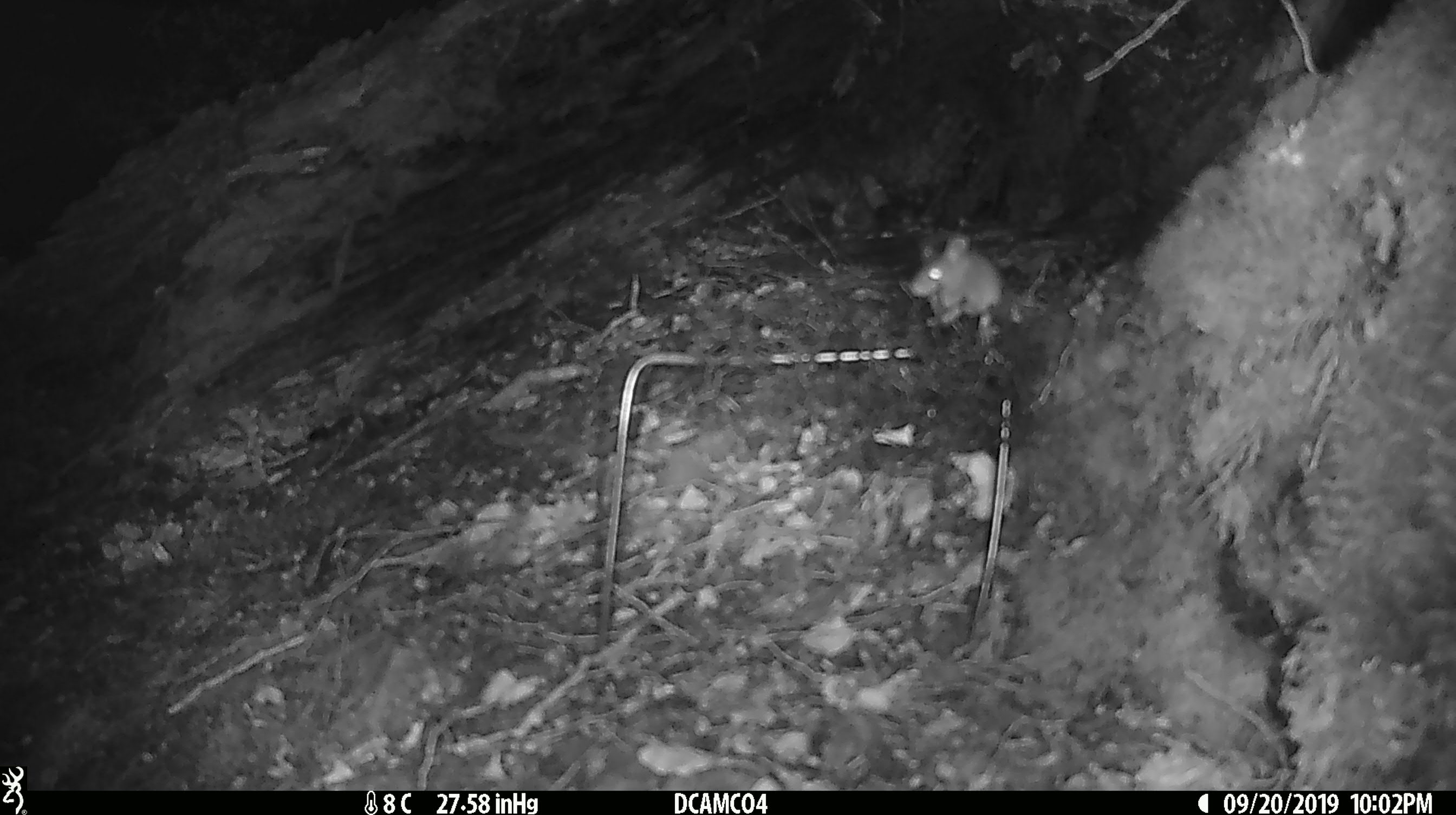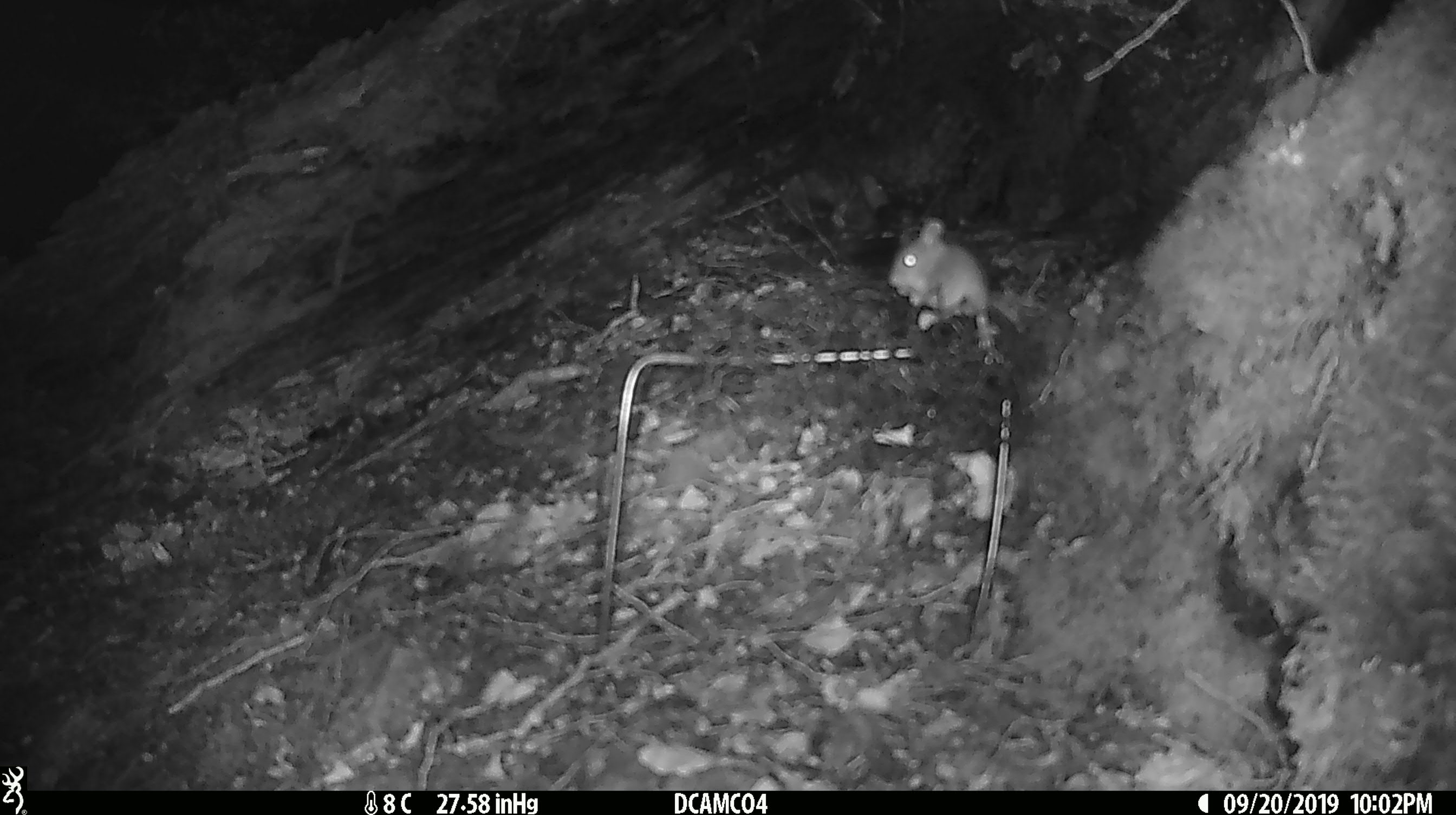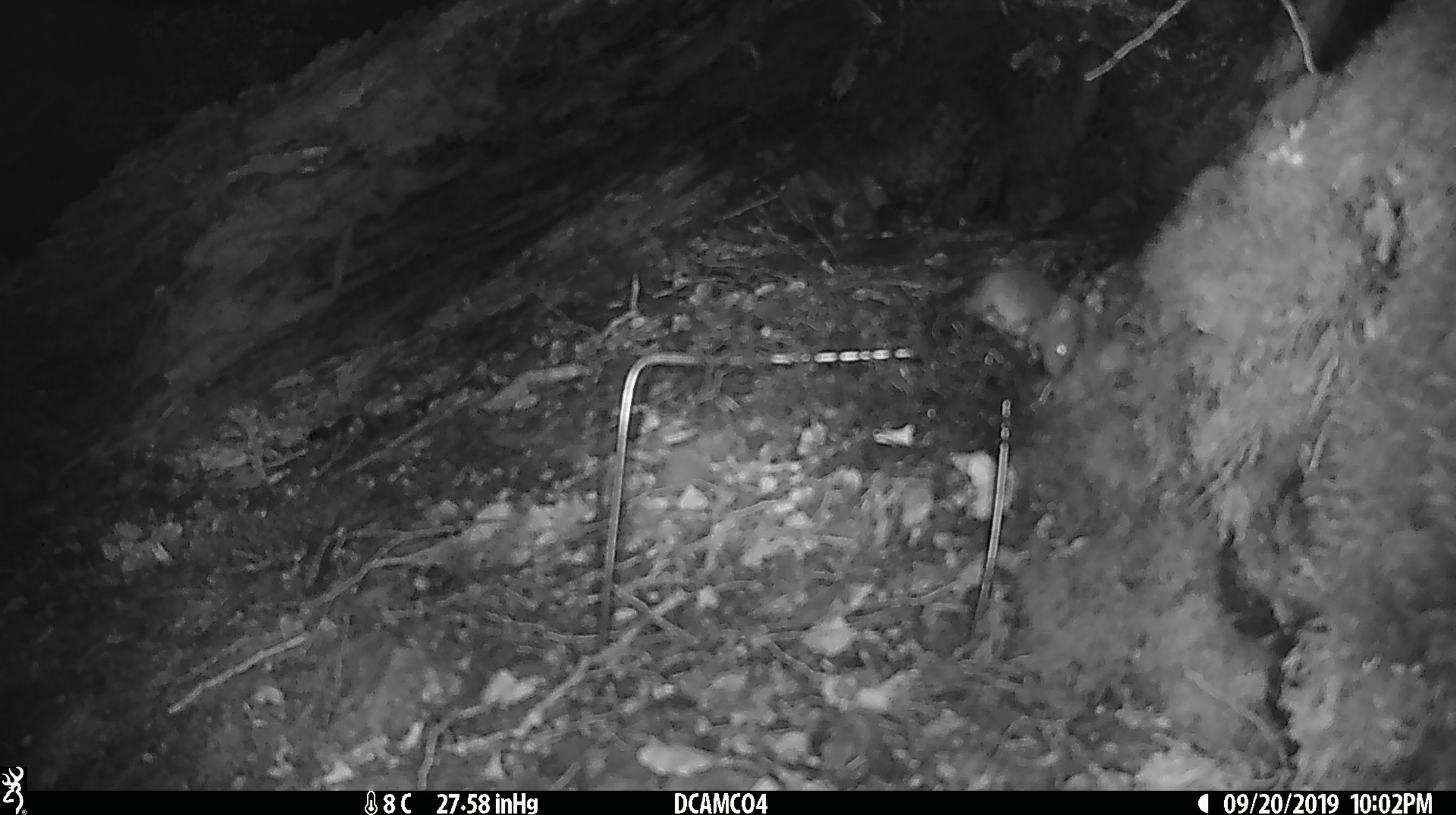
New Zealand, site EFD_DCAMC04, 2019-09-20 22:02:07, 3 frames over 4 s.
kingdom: Animalia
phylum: Chordata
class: Mammalia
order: Rodentia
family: Muridae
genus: Mus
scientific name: Mus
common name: mouse